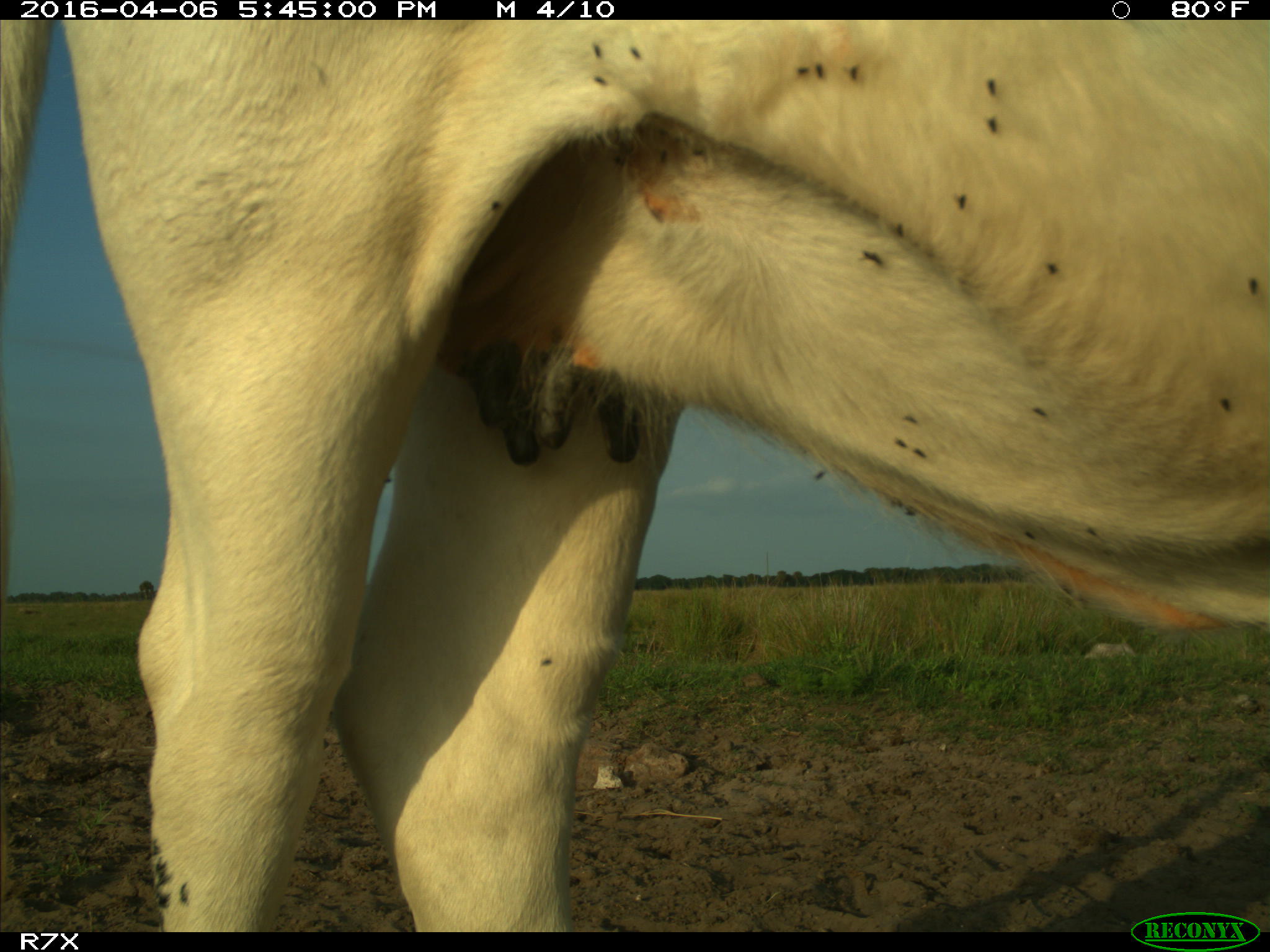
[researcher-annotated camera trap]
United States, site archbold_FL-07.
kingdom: Animalia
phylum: Chordata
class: Mammalia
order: Artiodactyla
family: Bovidae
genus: Bos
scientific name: Bos taurus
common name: domestic cow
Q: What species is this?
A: Bos taurus (domestic cow).